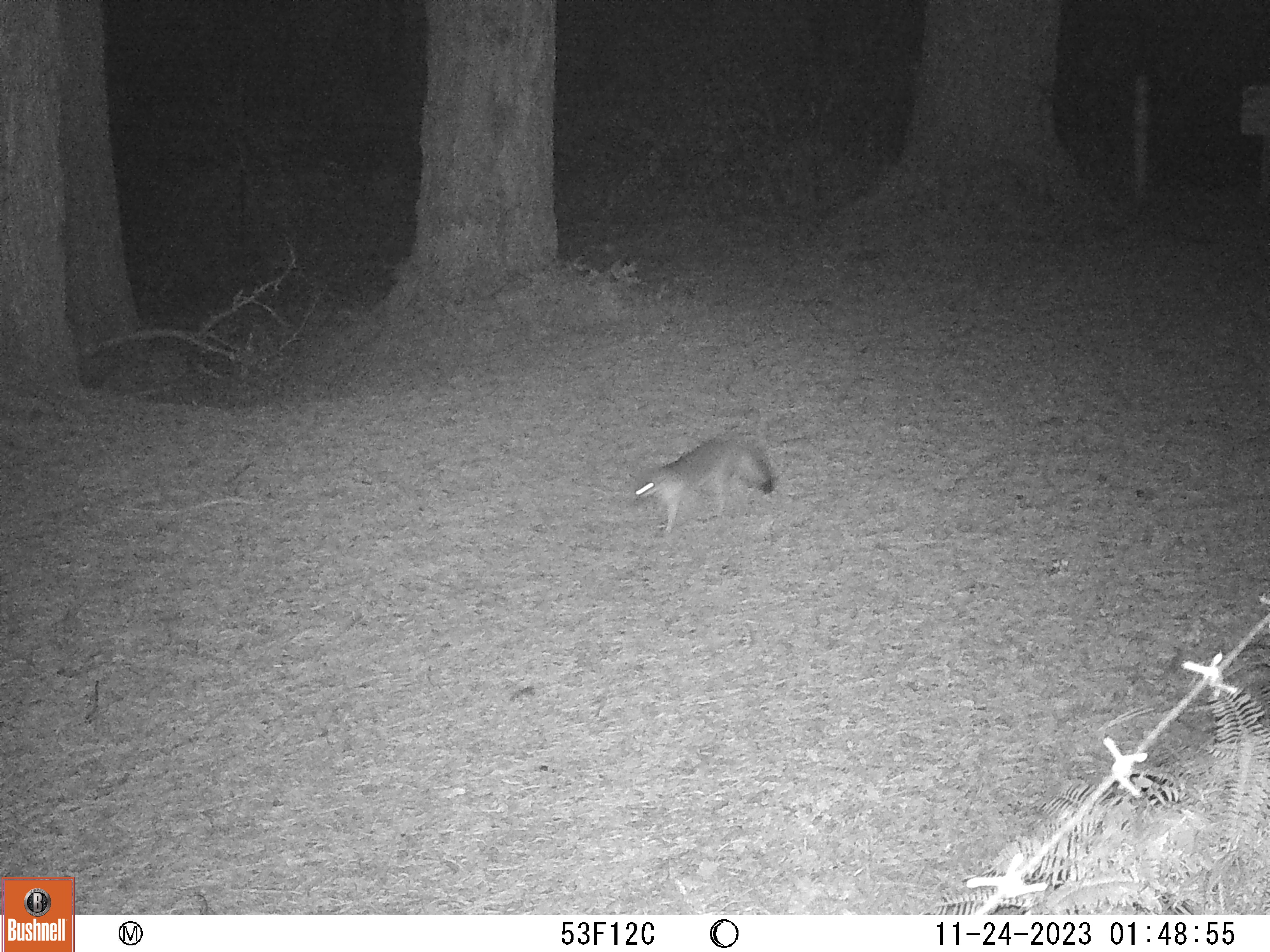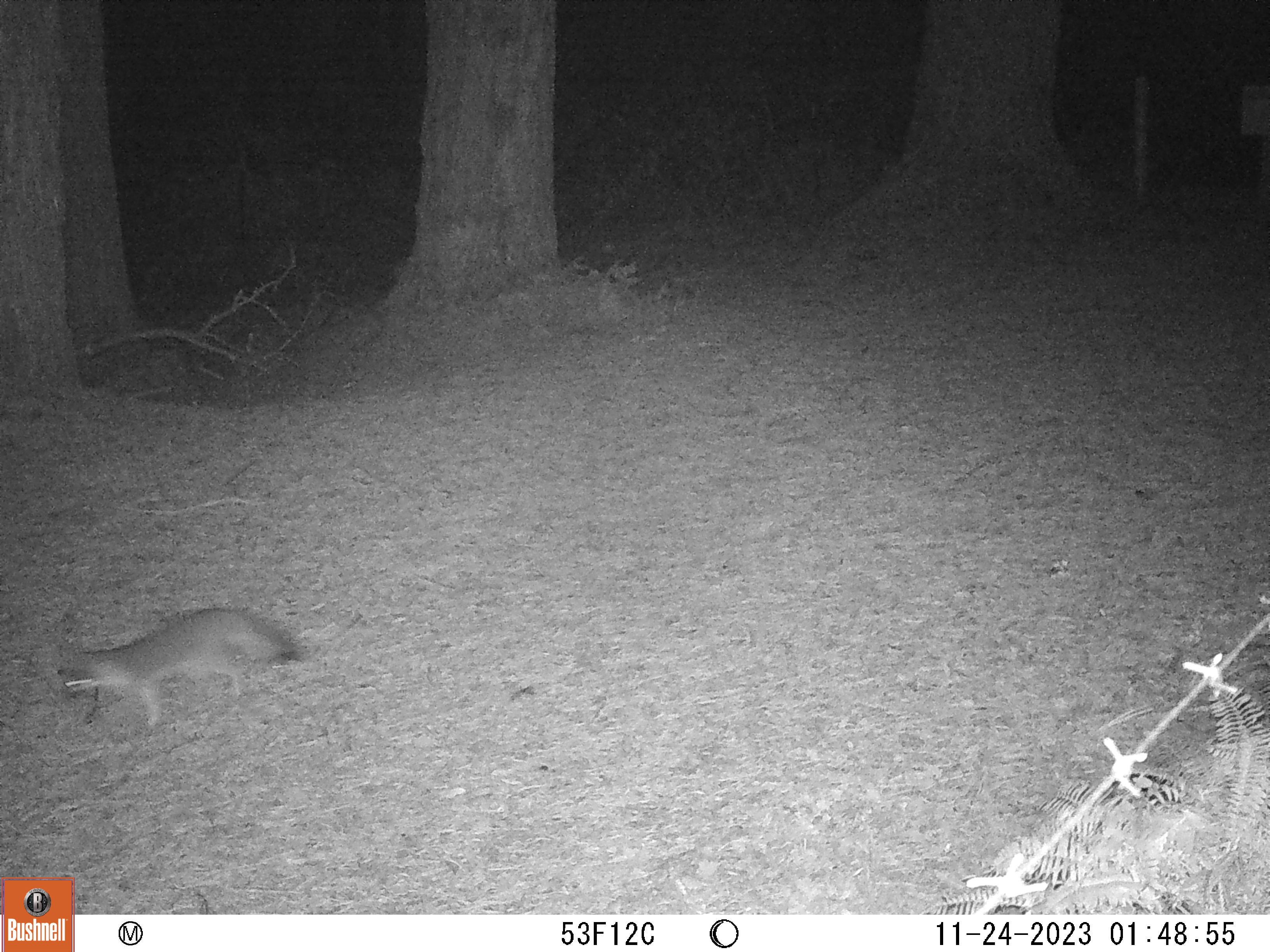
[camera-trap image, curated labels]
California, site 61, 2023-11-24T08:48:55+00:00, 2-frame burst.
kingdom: Animalia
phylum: Chordata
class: Mammalia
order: Carnivora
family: Canidae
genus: Urocyon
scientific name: Urocyon cinereoargenteus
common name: gray fox